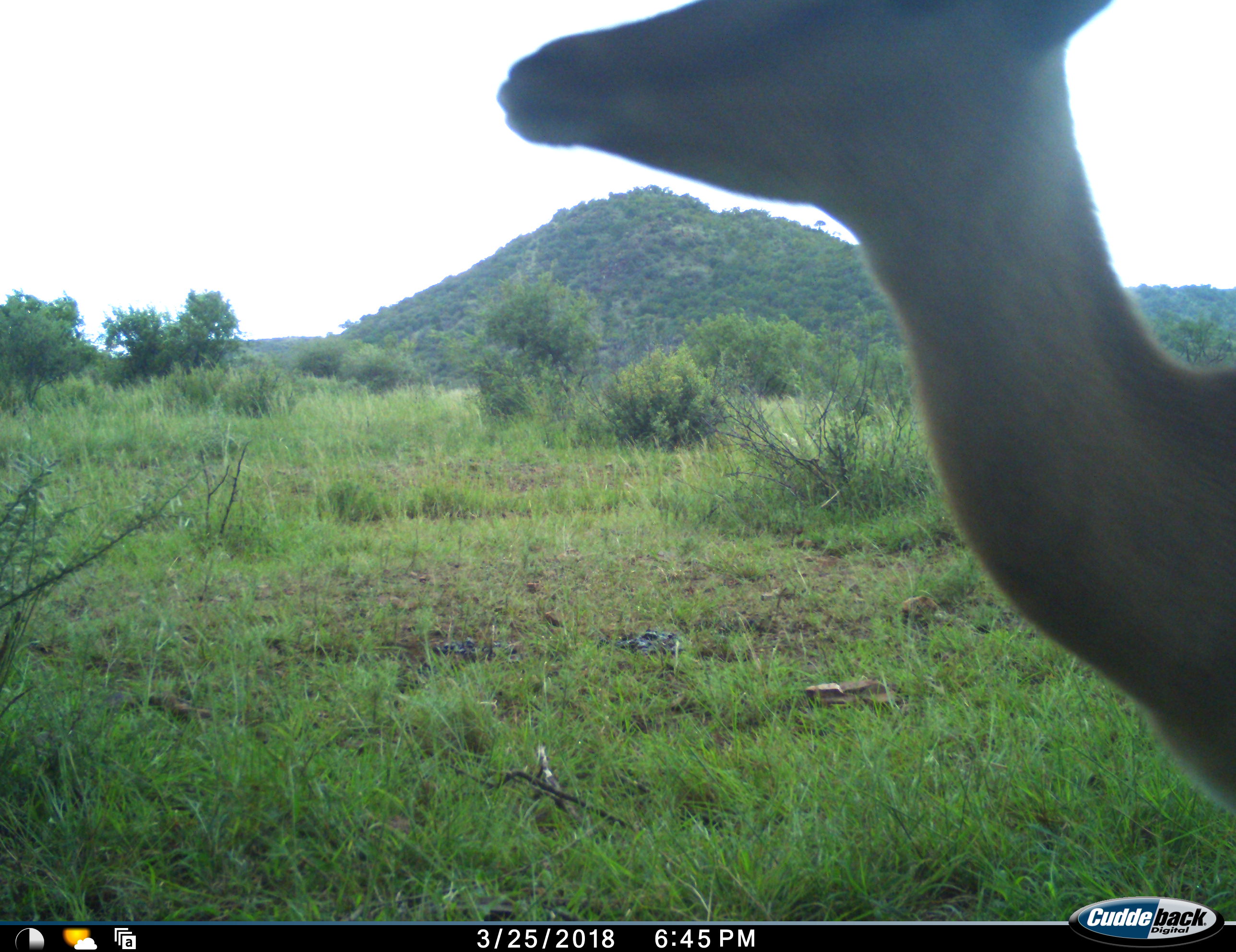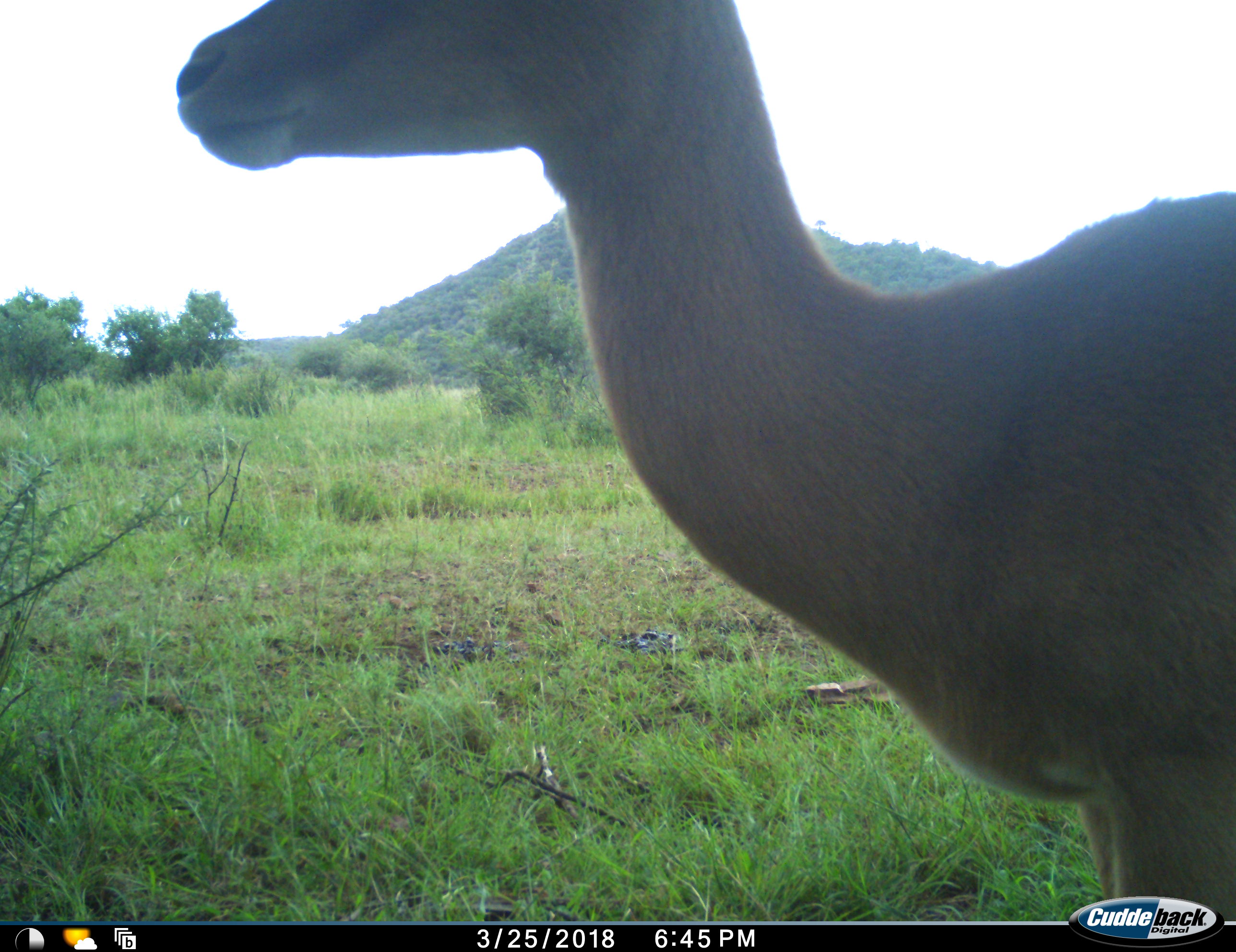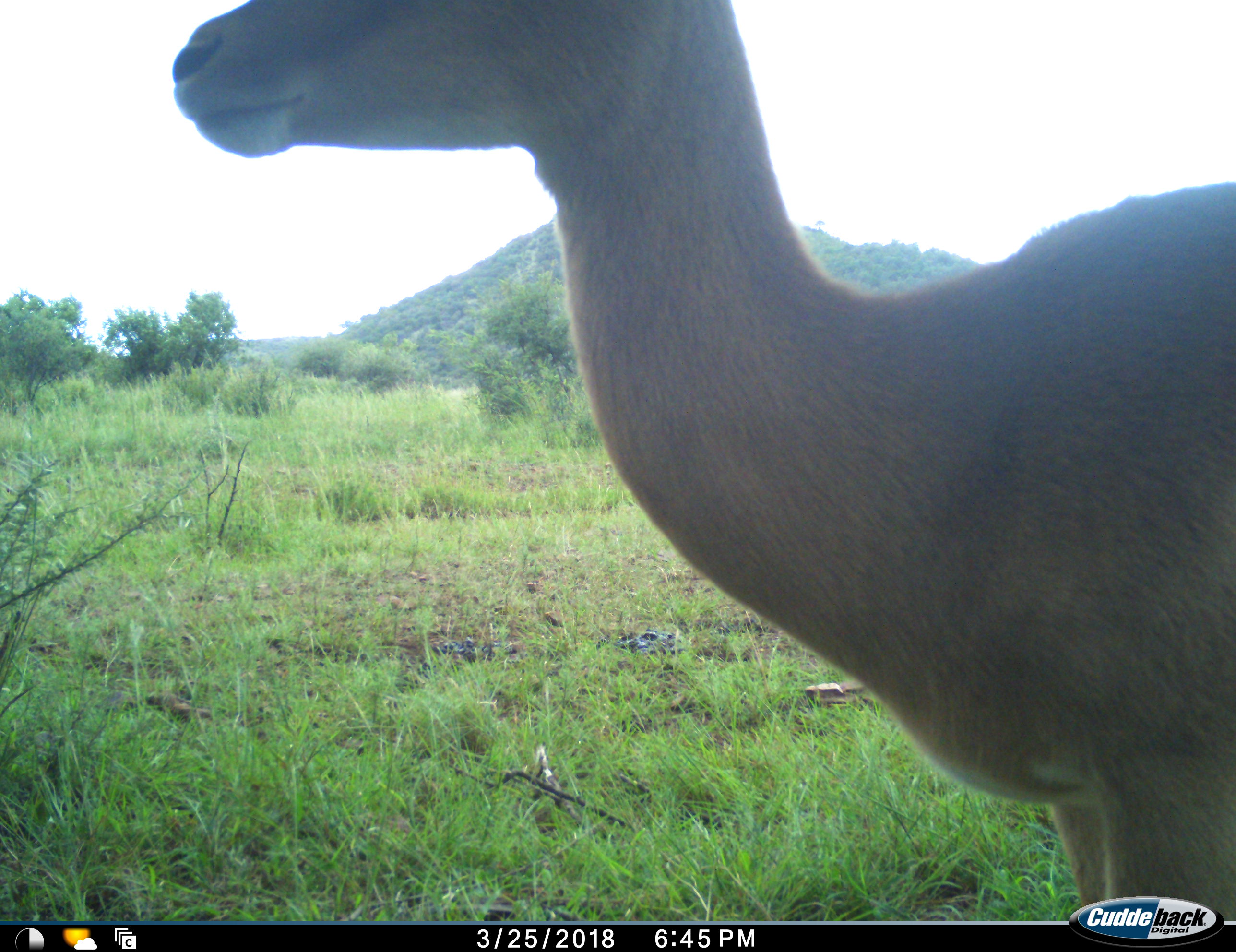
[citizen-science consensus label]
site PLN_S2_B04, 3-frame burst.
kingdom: Animalia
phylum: Chordata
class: Mammalia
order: Artiodactyla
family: Bovidae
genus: Aepyceros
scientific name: Aepyceros melampus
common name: impala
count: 1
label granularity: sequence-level